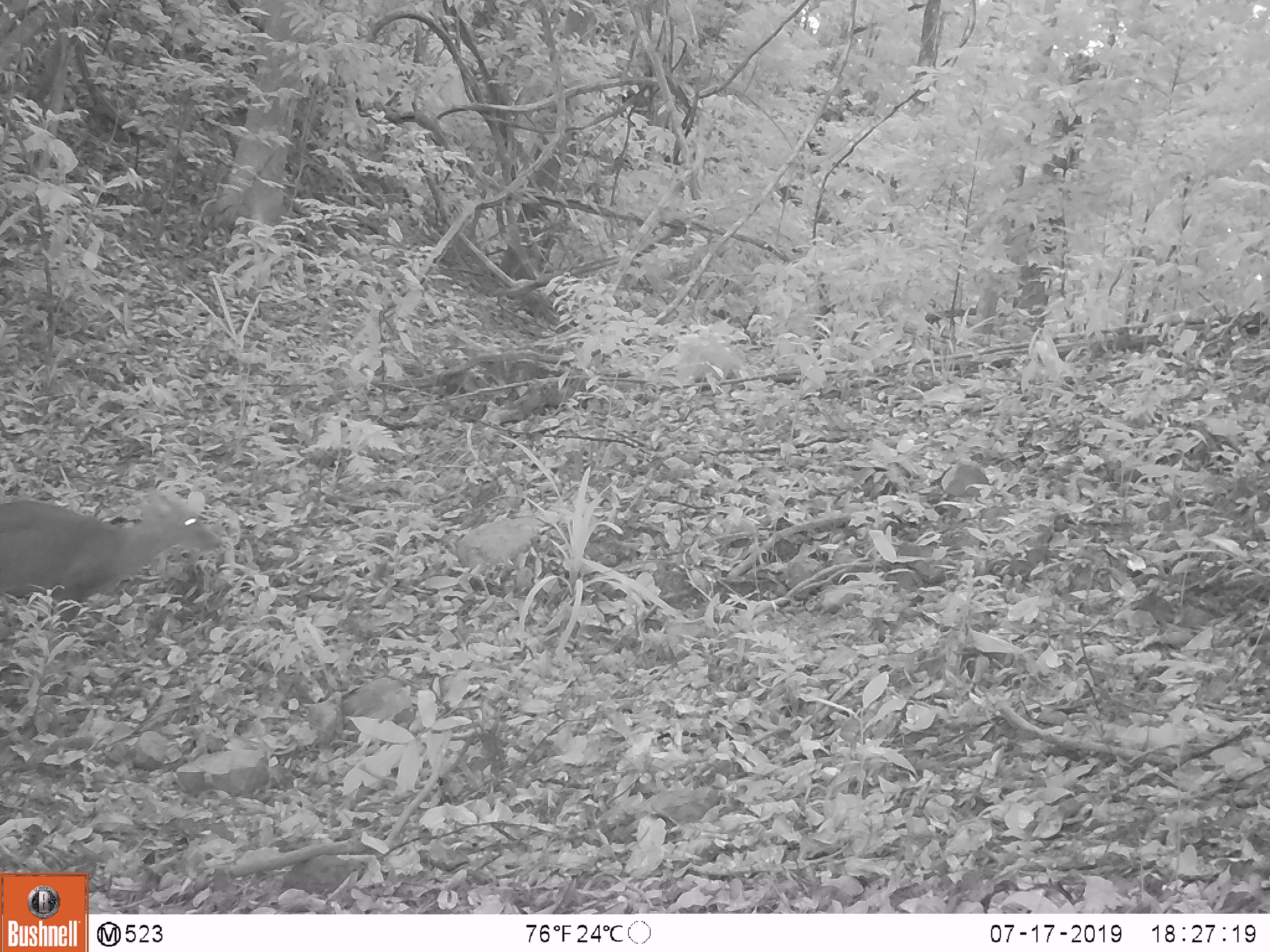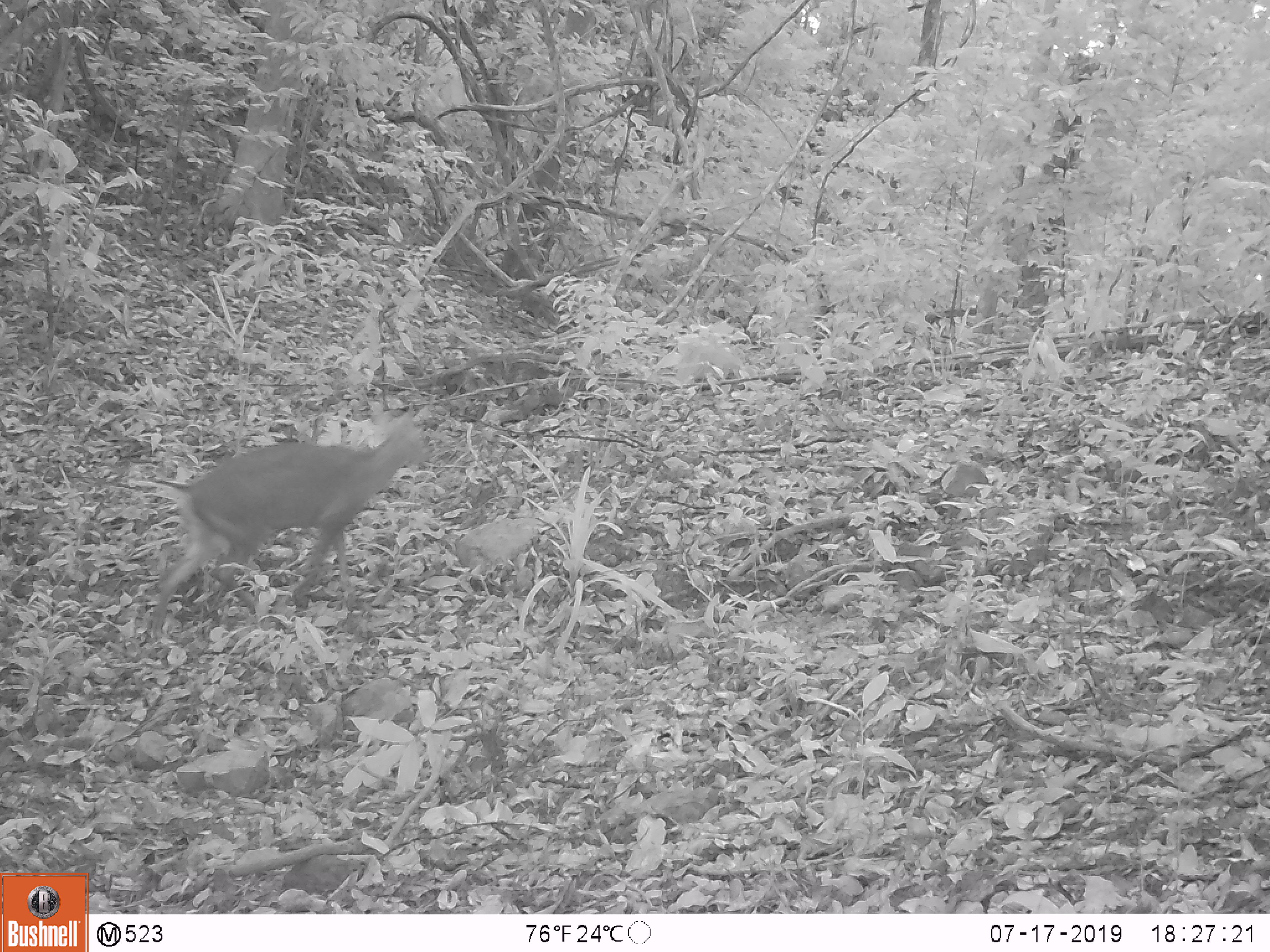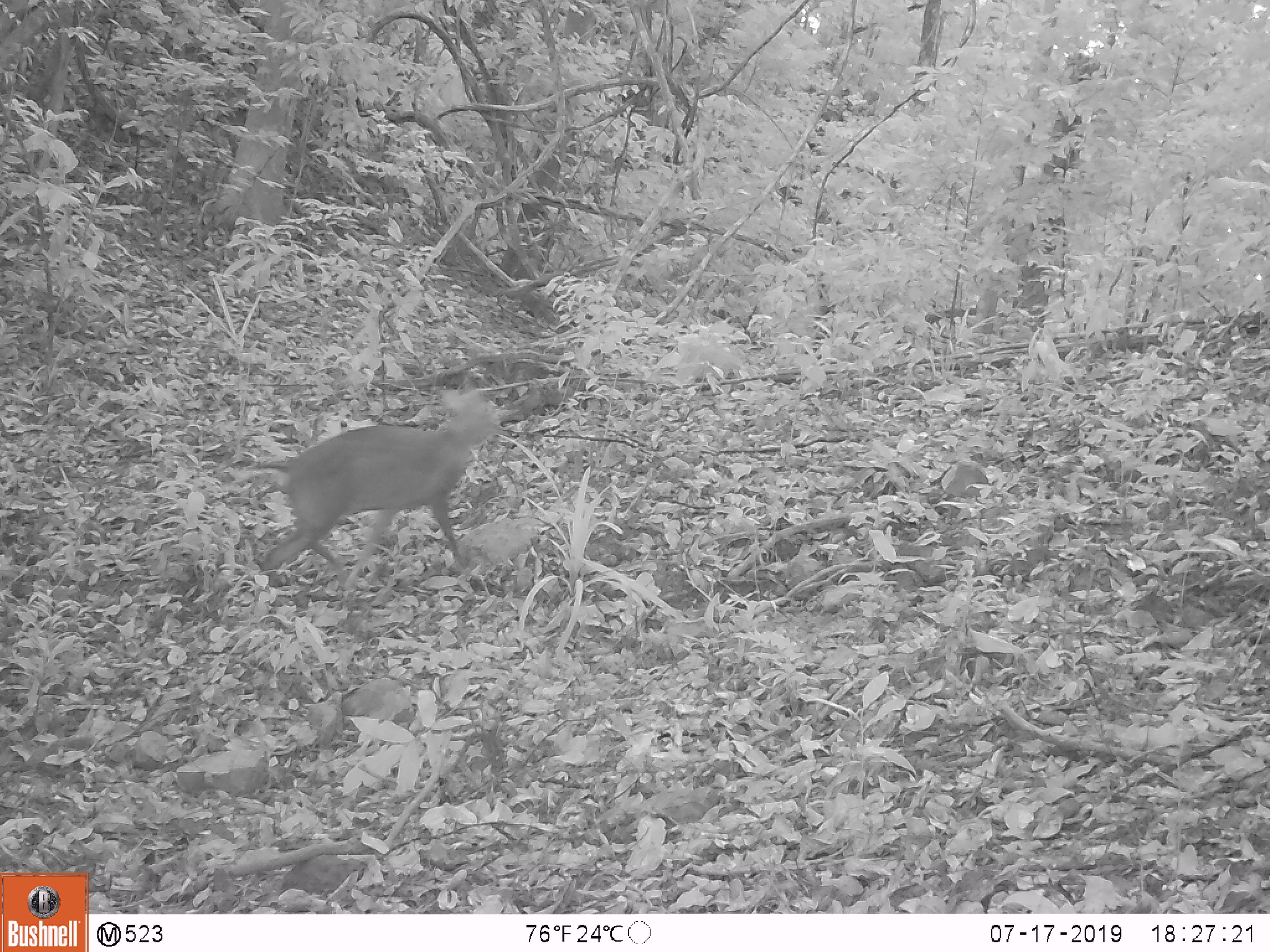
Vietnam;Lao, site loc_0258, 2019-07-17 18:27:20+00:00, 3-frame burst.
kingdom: Animalia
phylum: Chordata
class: Mammalia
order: Artiodactyla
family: Cervidae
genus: Muntiacus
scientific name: Muntiacus rooseveltorum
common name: roosevelt's muntjac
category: roosevelts muntjac group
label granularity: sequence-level